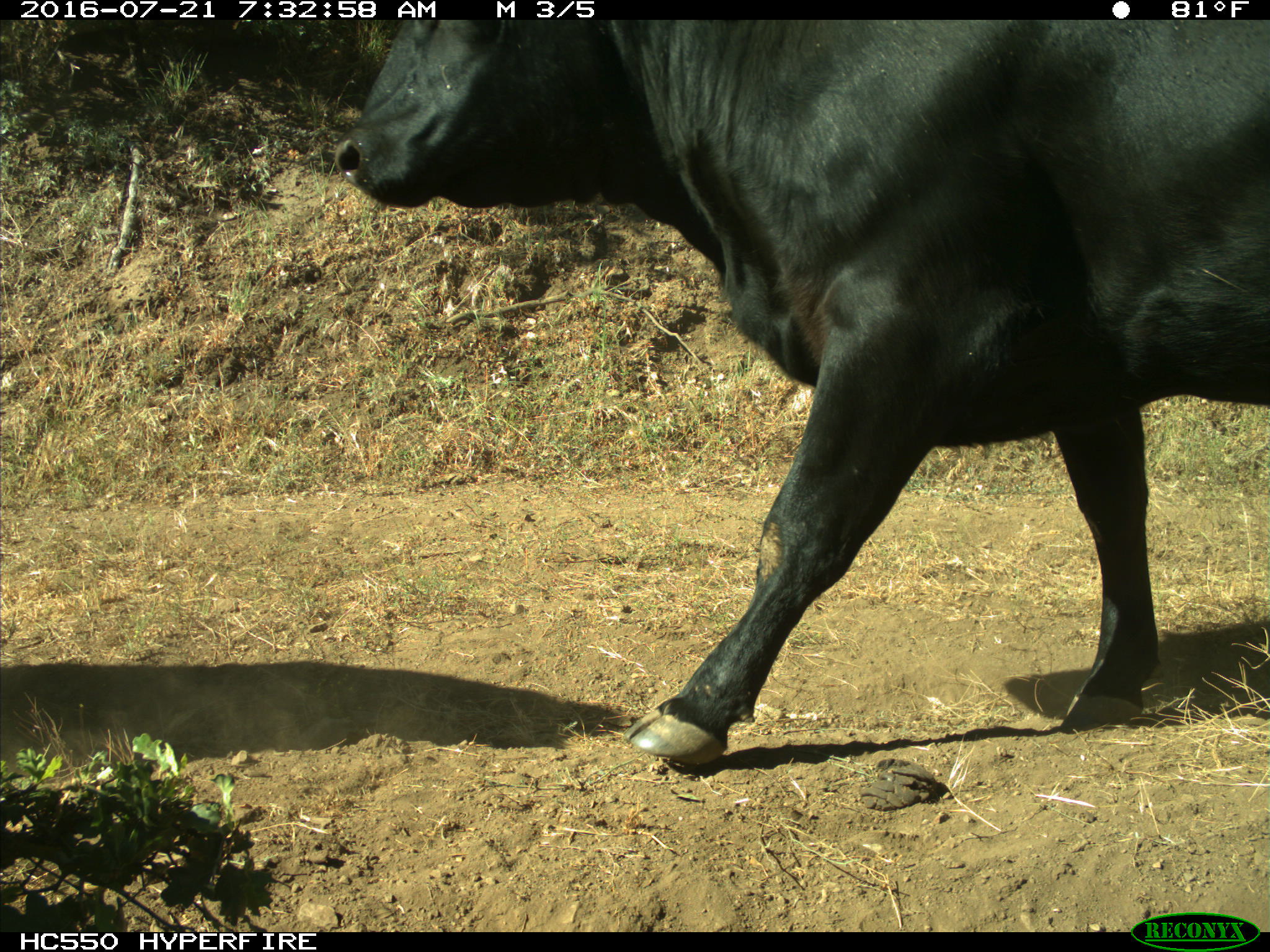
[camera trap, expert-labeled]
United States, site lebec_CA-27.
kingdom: Animalia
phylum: Chordata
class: Mammalia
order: Artiodactyla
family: Bovidae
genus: Bos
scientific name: Bos taurus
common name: domestic cow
Bos taurus (domestic cow).